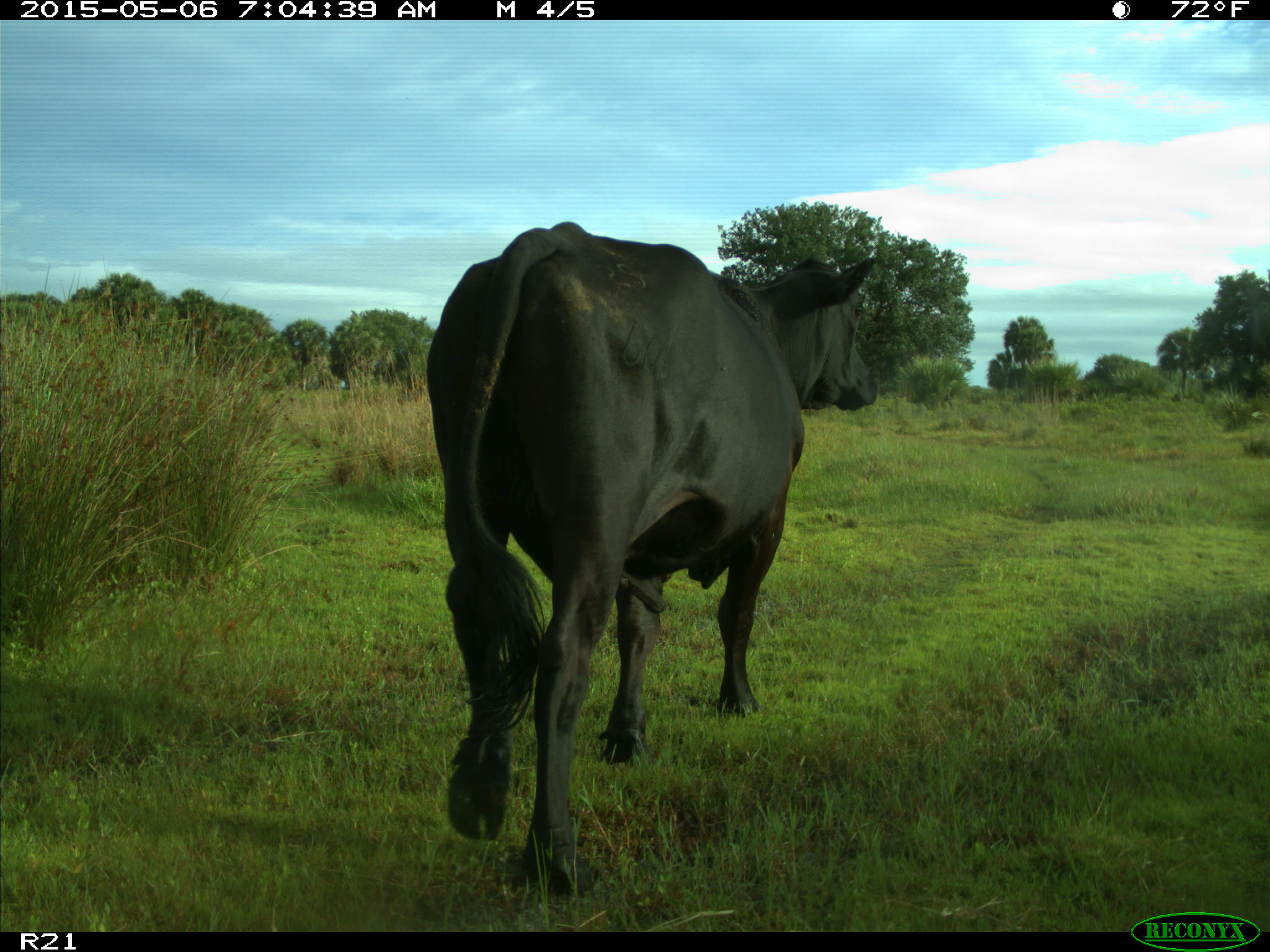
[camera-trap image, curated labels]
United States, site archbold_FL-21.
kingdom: Animalia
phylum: Chordata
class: Mammalia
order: Artiodactyla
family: Bovidae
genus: Bos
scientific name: Bos taurus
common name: domestic cow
Bos taurus (domestic cow).